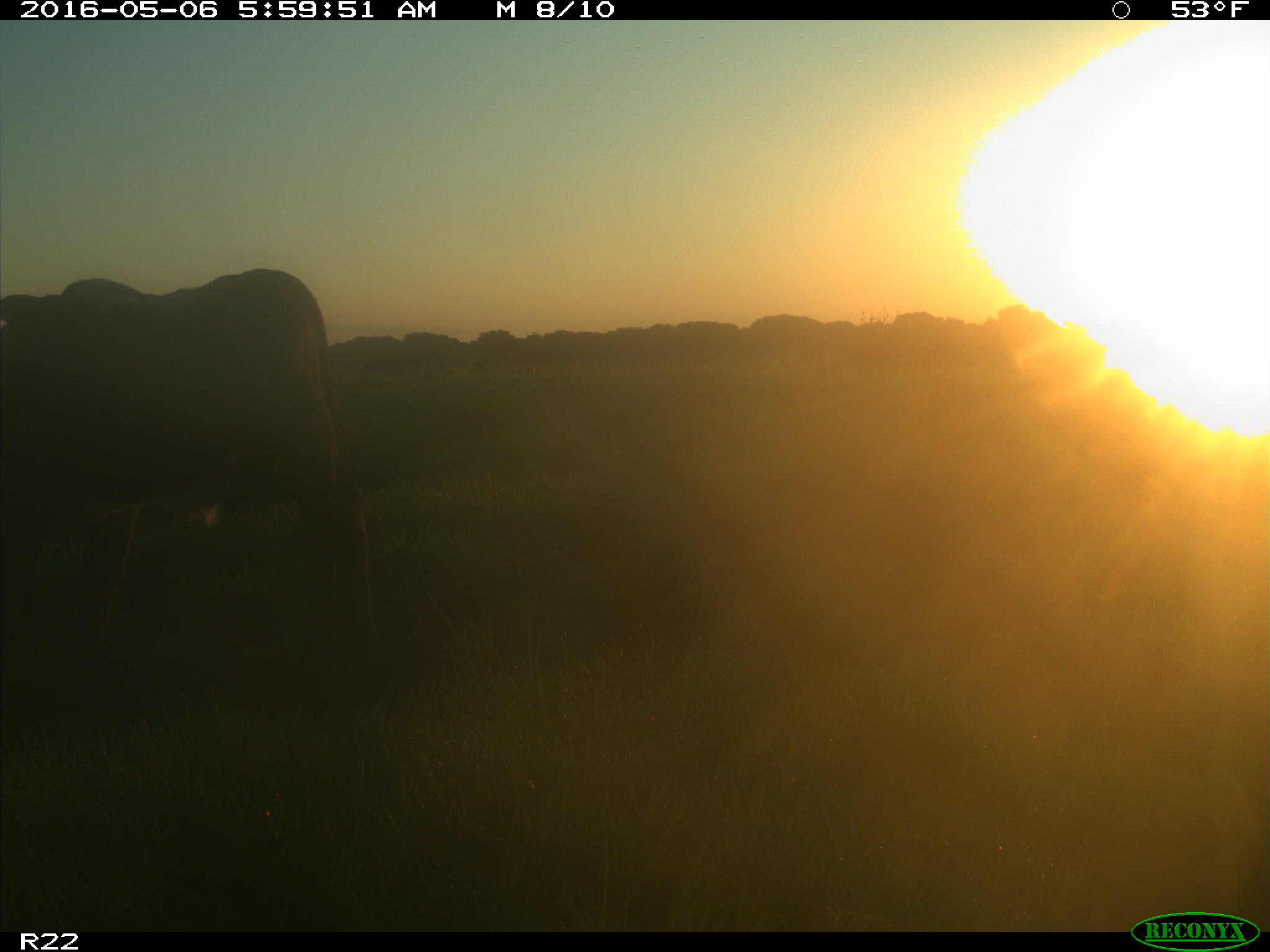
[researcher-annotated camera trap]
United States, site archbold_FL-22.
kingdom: Animalia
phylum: Chordata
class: Mammalia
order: Artiodactyla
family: Bovidae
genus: Bos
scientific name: Bos taurus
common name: domestic cow